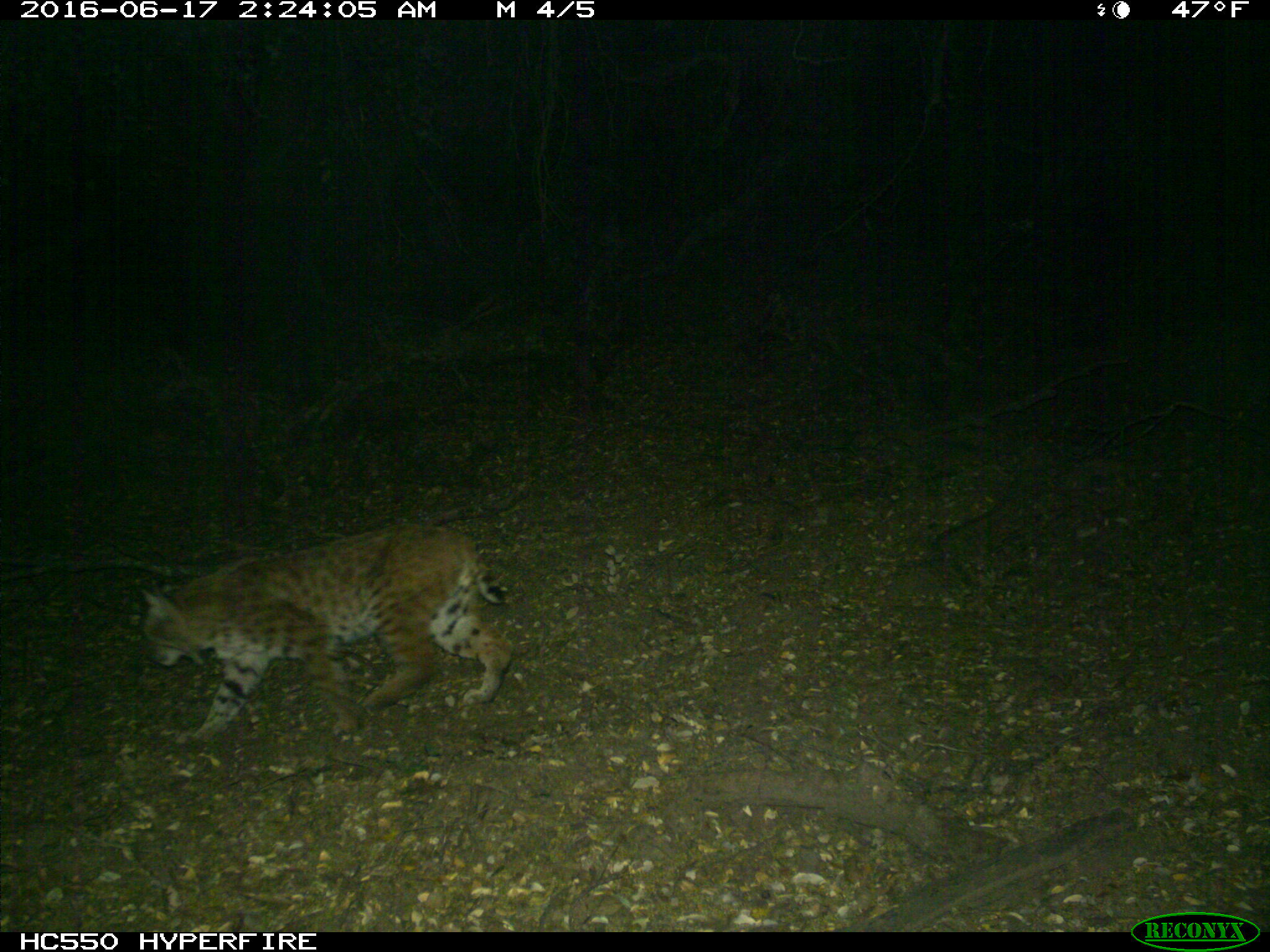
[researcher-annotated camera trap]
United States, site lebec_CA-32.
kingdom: Animalia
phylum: Chordata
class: Mammalia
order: Carnivora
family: Felidae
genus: Lynx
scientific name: Lynx rufus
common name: bobcat